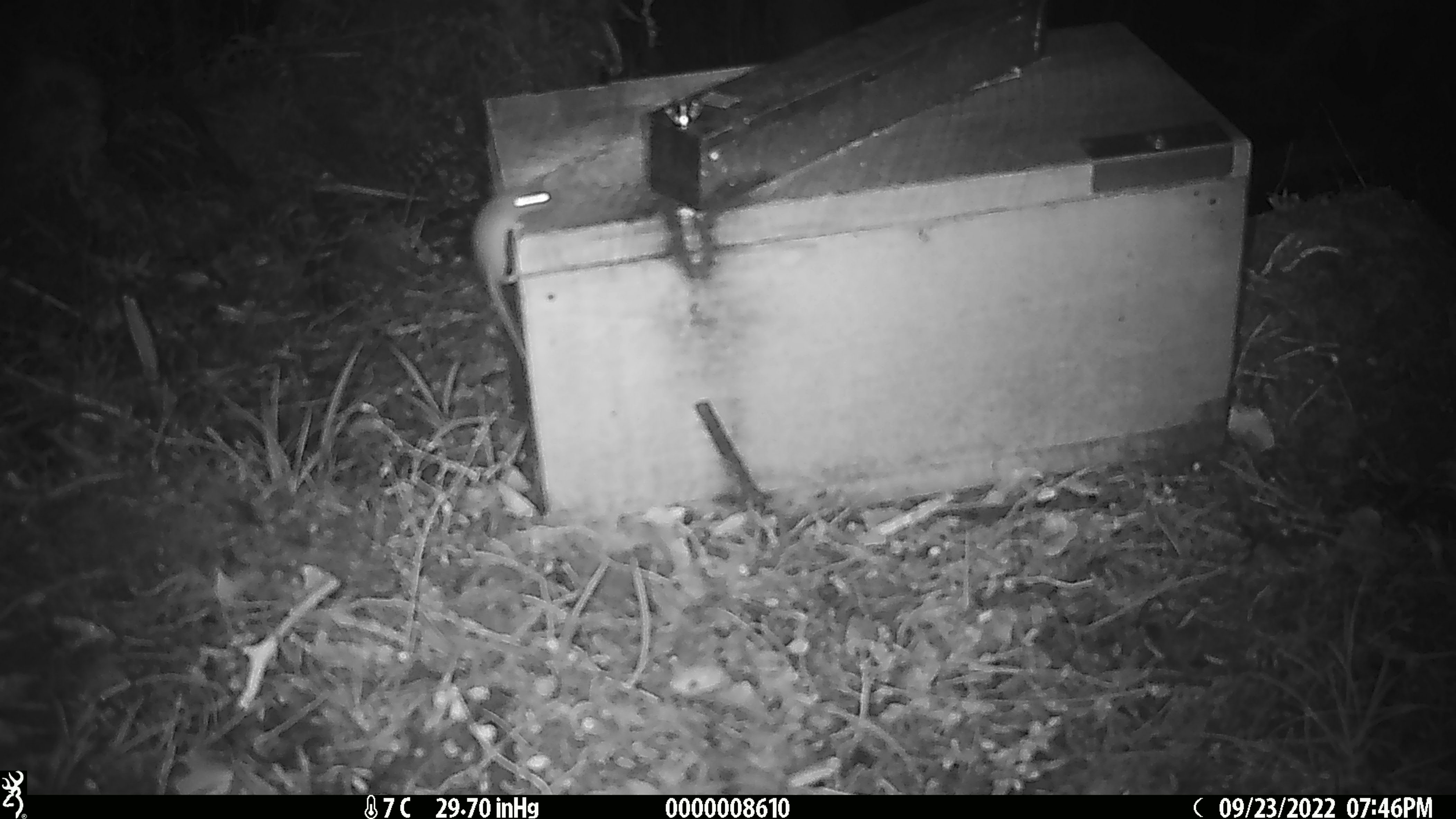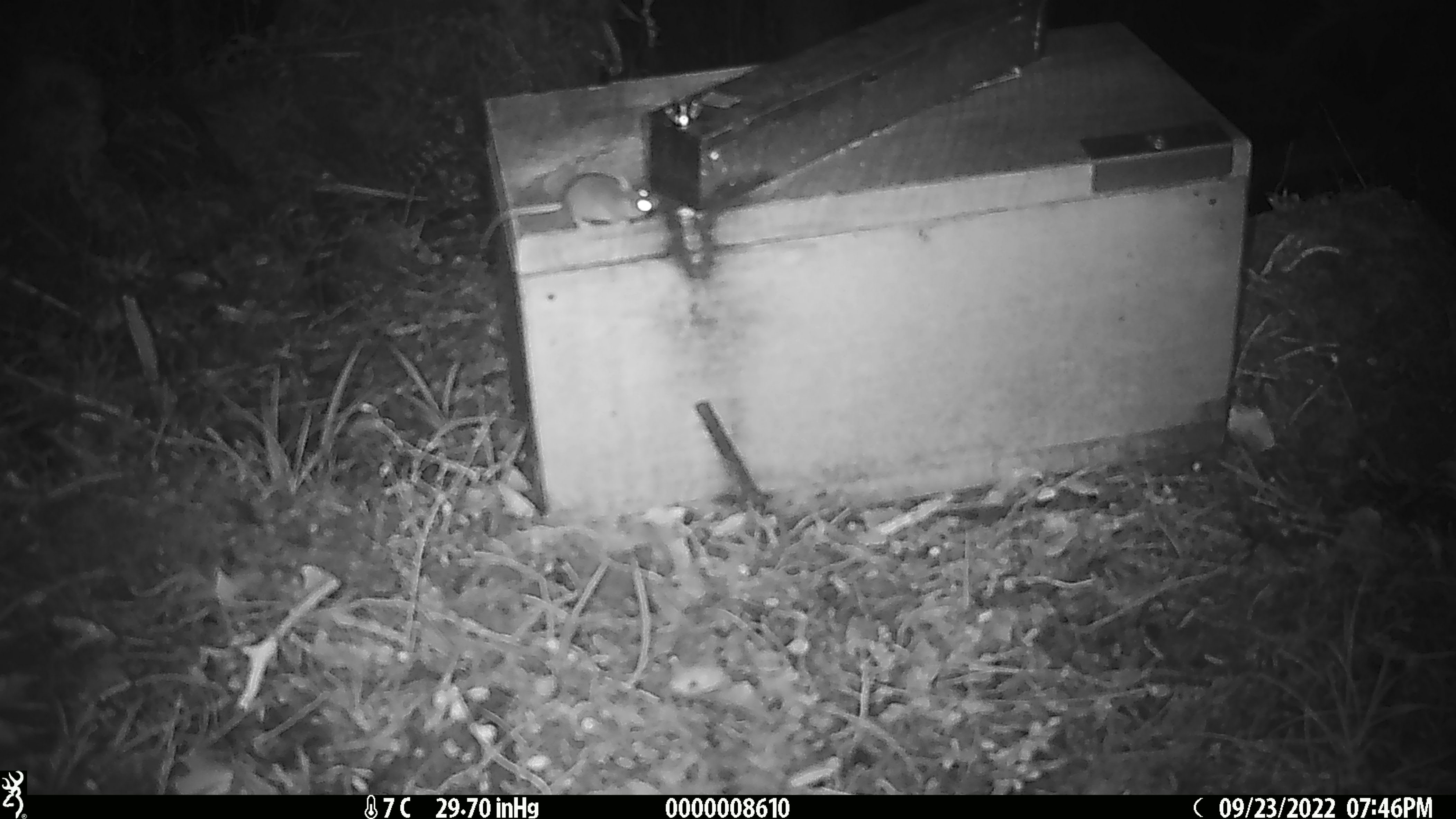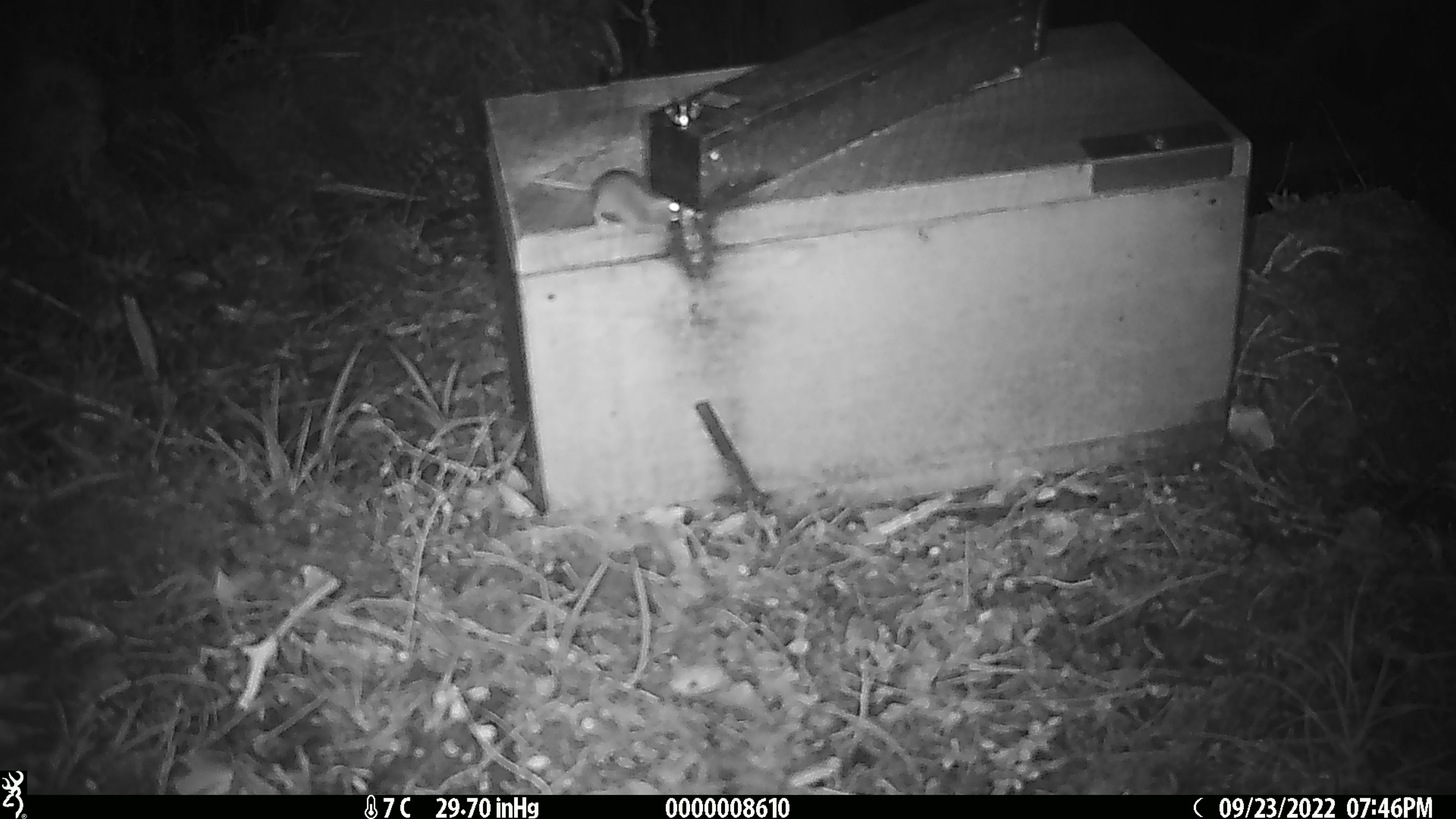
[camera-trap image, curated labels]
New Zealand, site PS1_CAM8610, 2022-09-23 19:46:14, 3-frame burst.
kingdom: Animalia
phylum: Chordata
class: Mammalia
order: Rodentia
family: Muridae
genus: Mus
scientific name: Mus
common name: mouse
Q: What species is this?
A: Mouse (Mus).